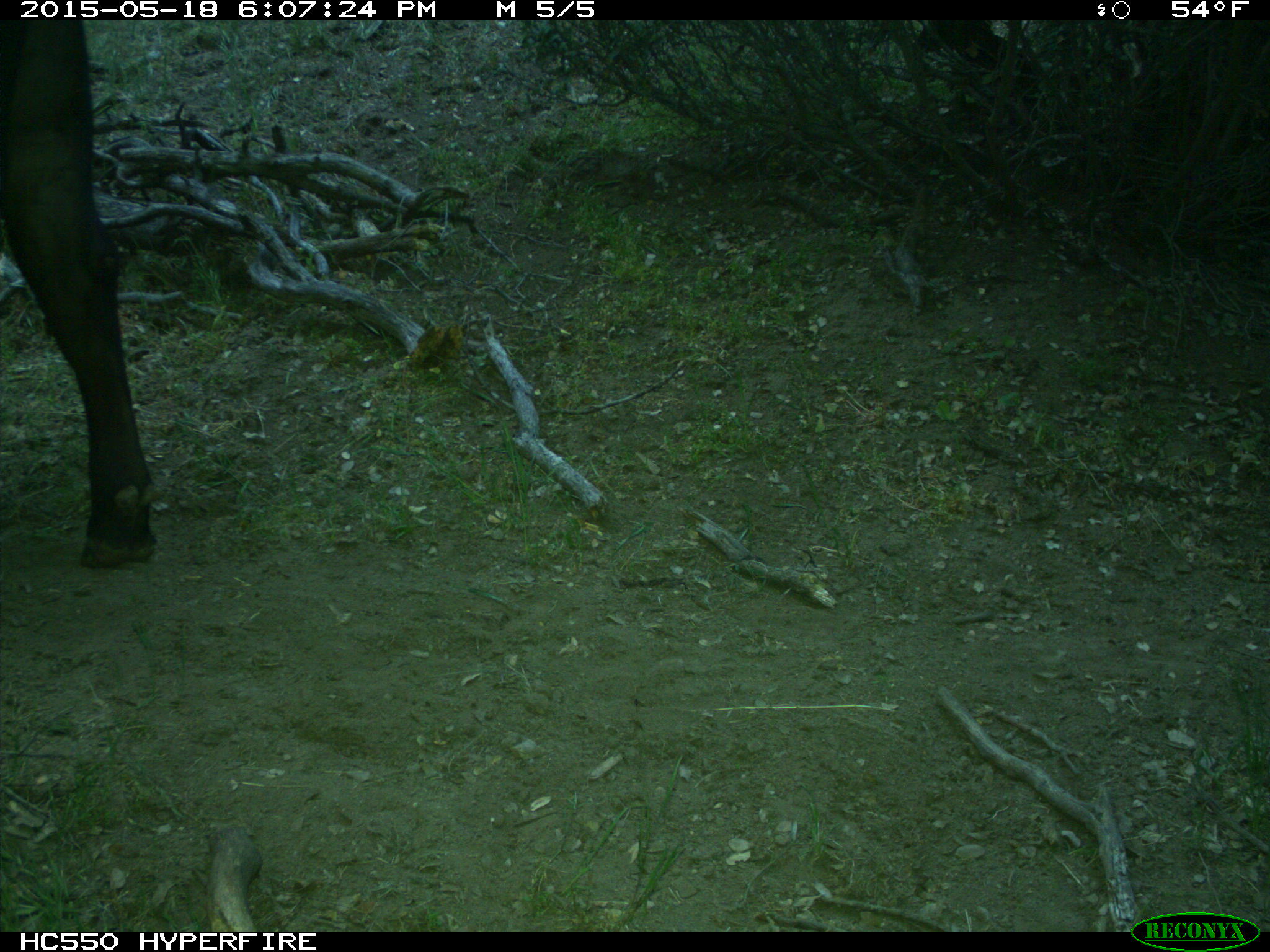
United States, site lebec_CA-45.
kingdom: Animalia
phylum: Chordata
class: Mammalia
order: Artiodactyla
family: Bovidae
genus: Bos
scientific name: Bos taurus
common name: domestic cow